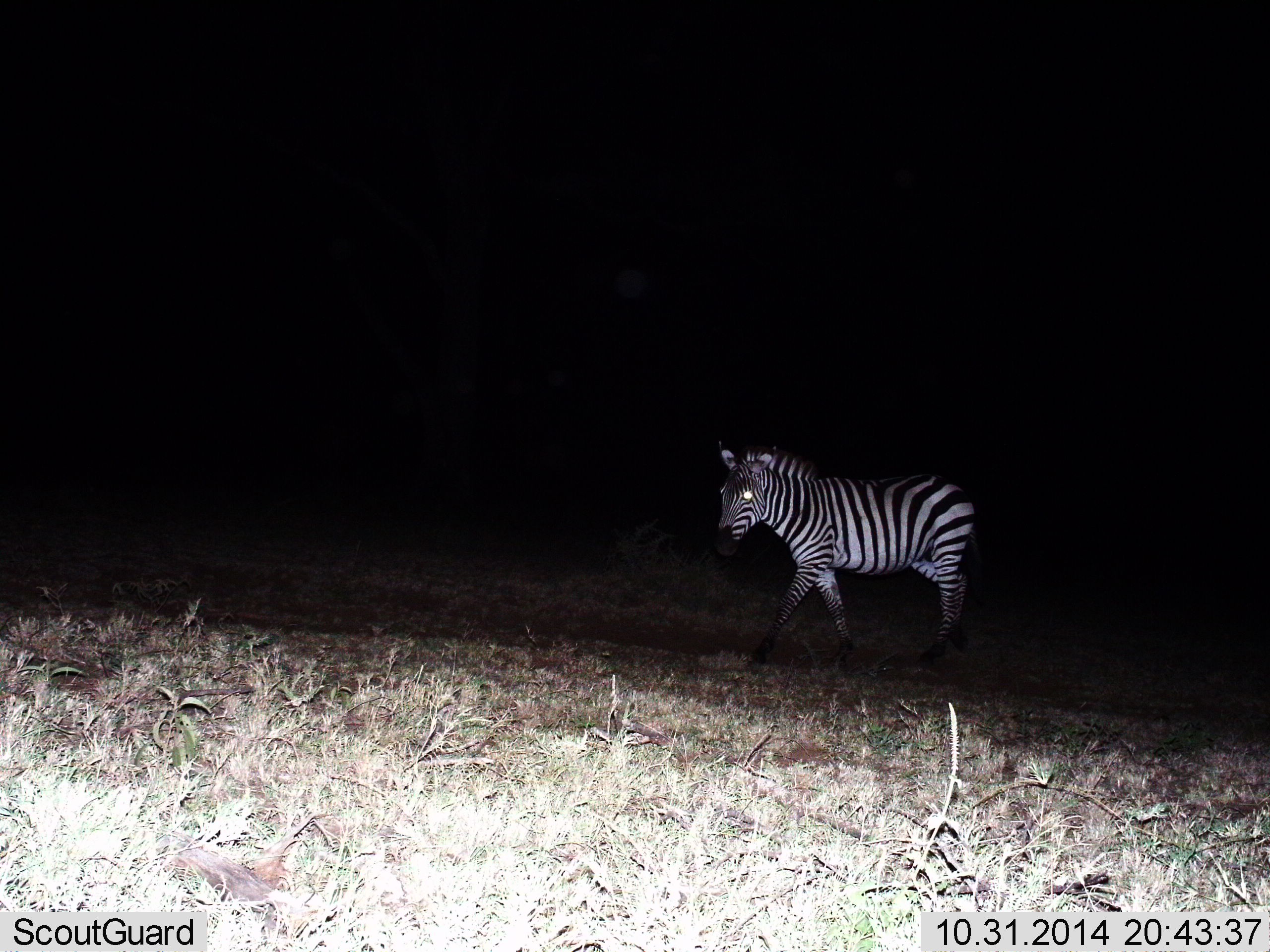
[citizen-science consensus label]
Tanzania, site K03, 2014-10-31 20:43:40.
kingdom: Animalia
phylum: Chordata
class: Mammalia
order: Perissodactyla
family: Equidae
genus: Equus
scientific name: Equus quagga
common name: plains zebra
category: zebra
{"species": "zebra (plains zebra) (Equus quagga)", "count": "1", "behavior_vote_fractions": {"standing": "30%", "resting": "0%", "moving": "80%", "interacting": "0%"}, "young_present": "0%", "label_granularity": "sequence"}